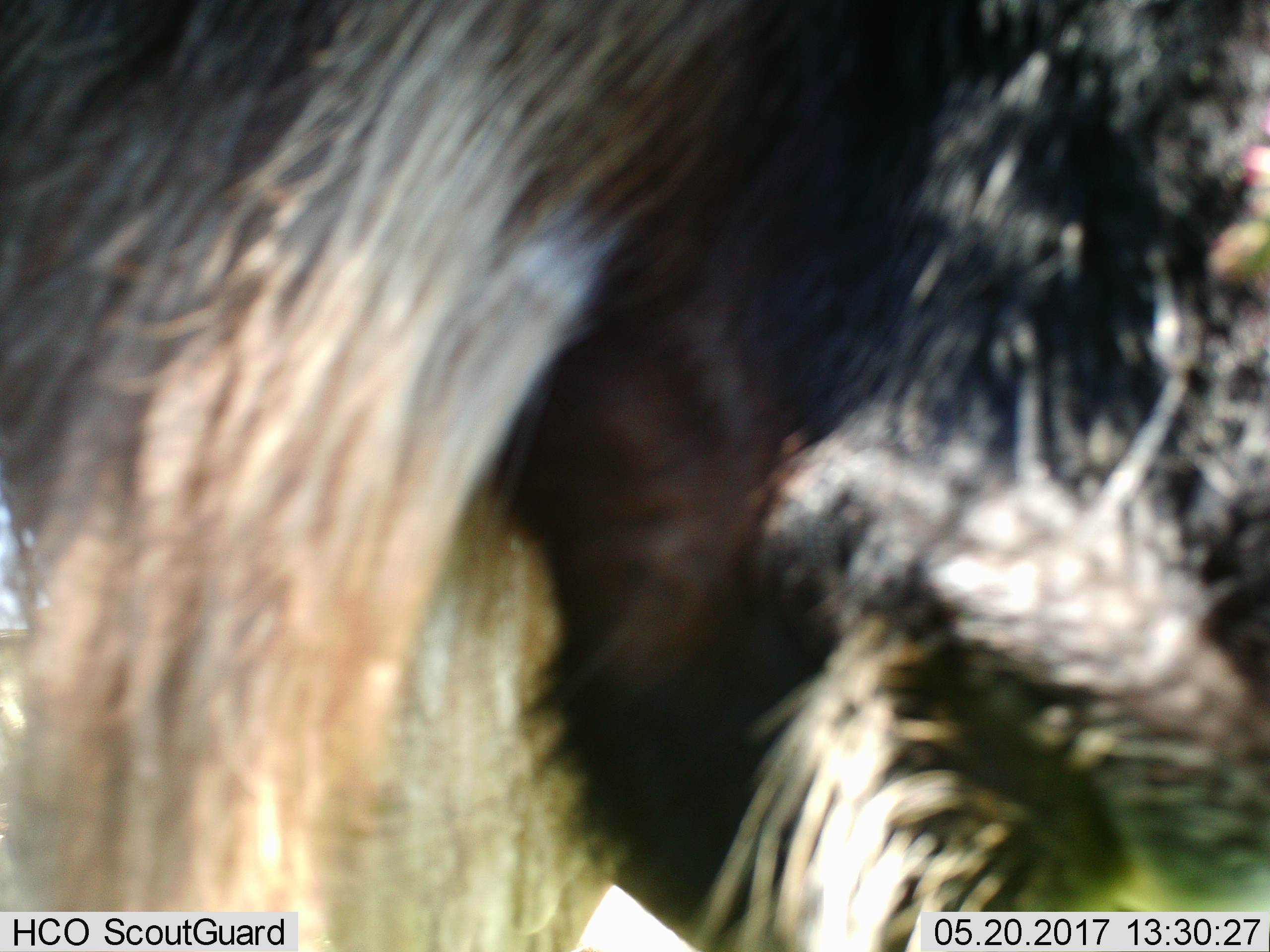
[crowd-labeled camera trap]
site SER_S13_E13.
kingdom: Animalia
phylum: Chordata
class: Mammalia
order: Artiodactyla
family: Bovidae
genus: Connochaetes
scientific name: Connochaetes taurinus taurinus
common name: blue wildebeest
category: wildebeestblue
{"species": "wildebeestblue (blue wildebeest) (Connochaetes taurinus taurinus)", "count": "1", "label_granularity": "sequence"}